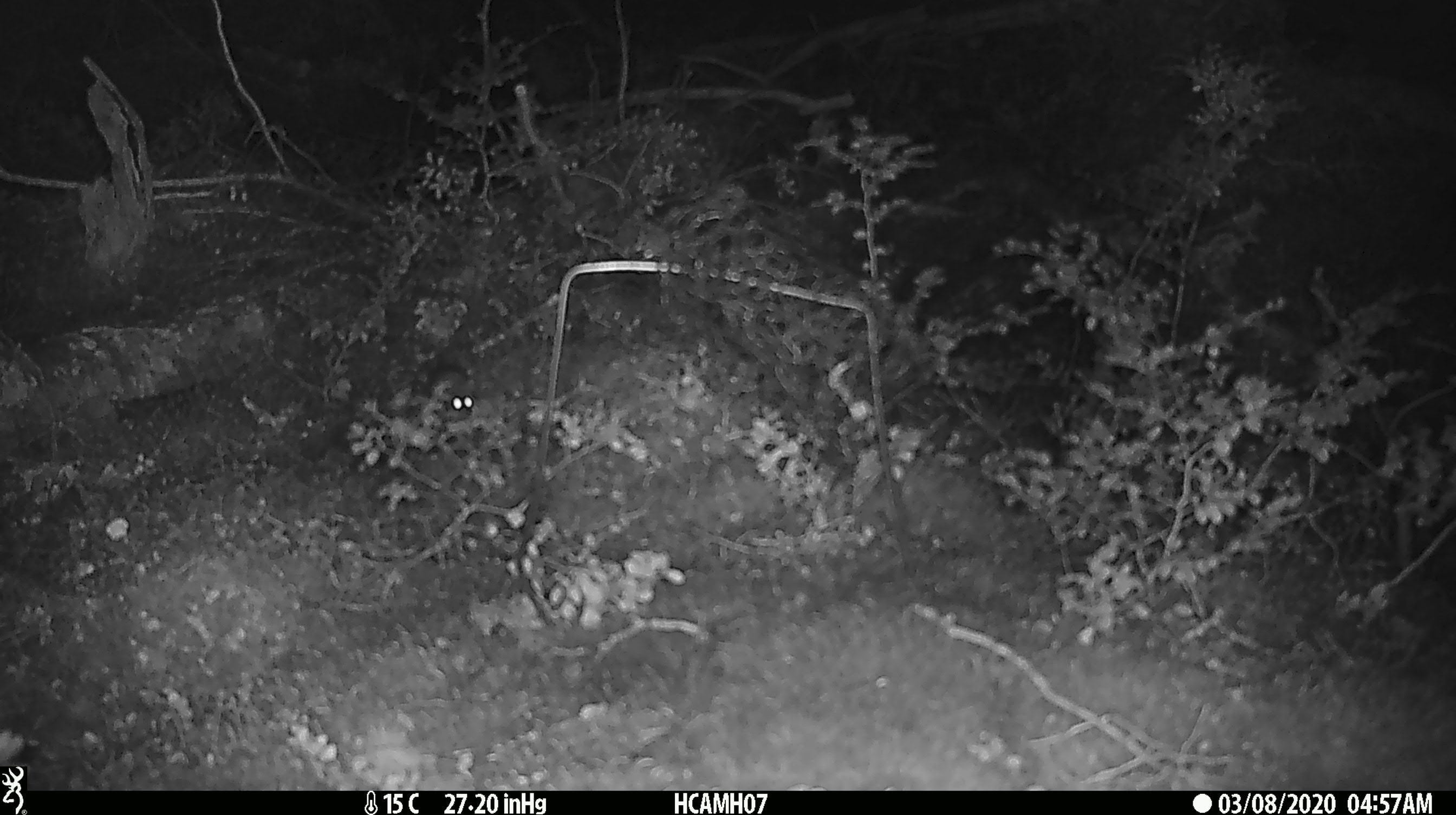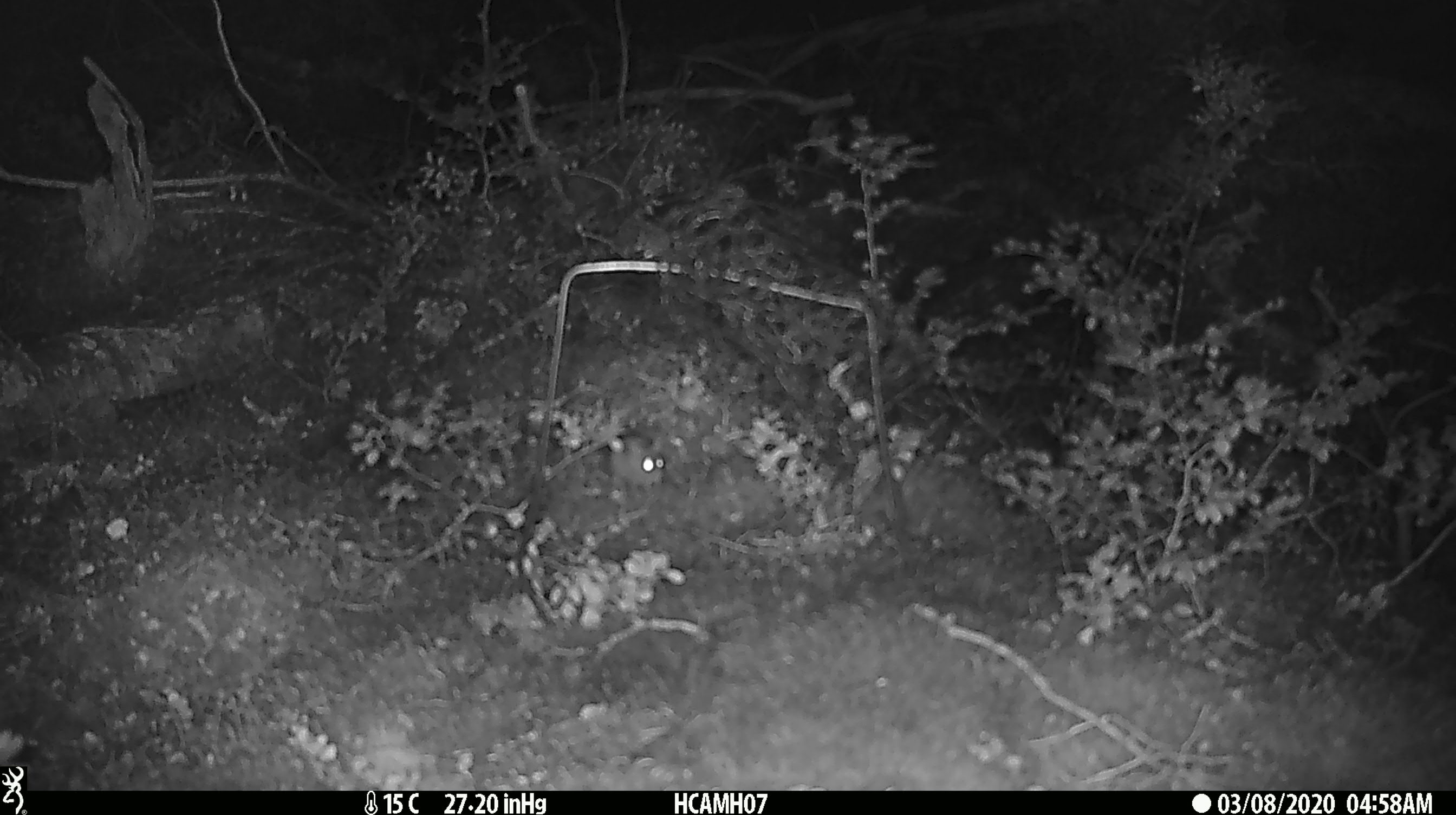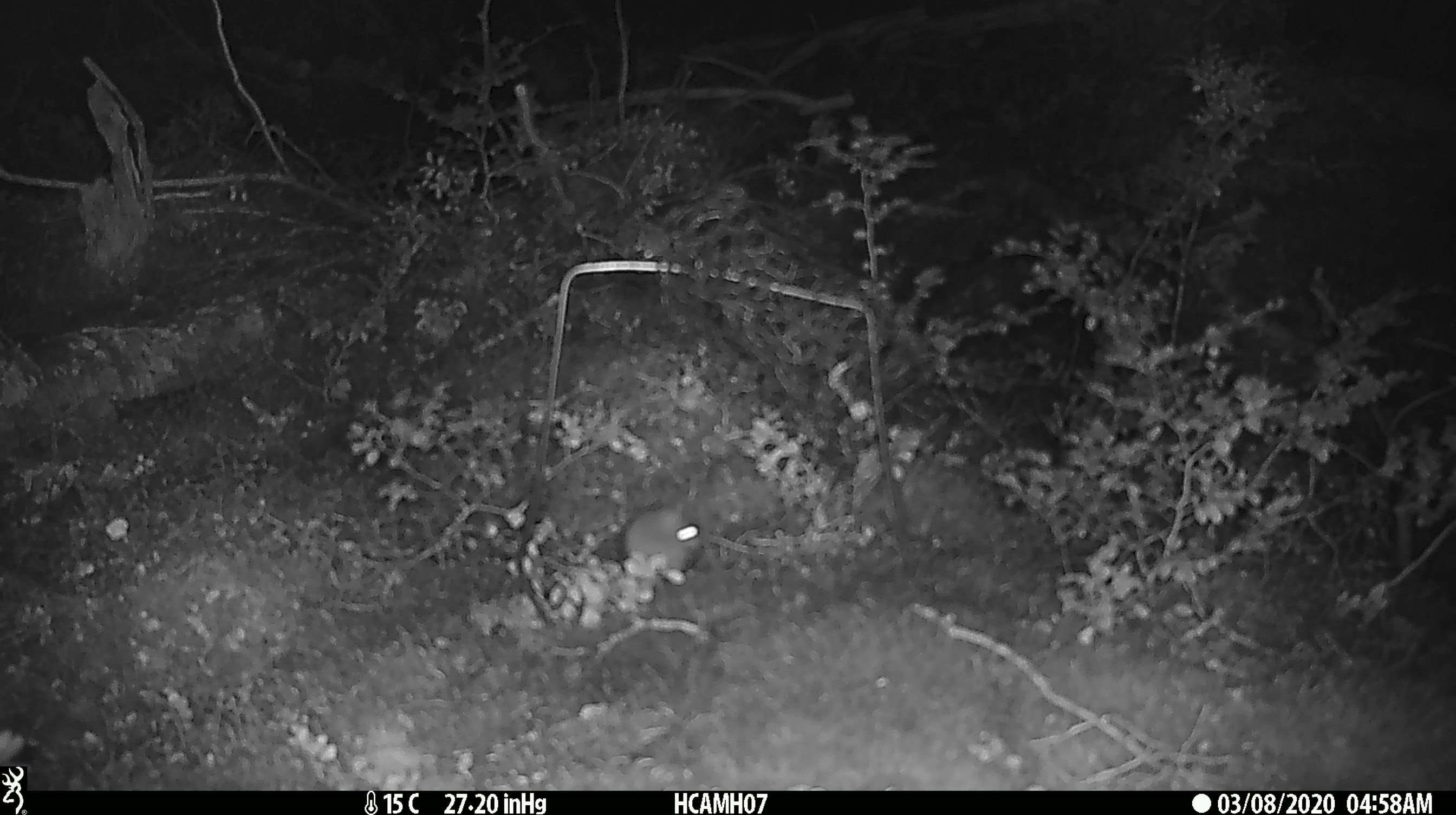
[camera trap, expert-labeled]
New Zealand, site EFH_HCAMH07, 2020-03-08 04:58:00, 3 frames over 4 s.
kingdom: Animalia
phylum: Chordata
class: Mammalia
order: Rodentia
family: Muridae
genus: Mus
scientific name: Mus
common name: mouse